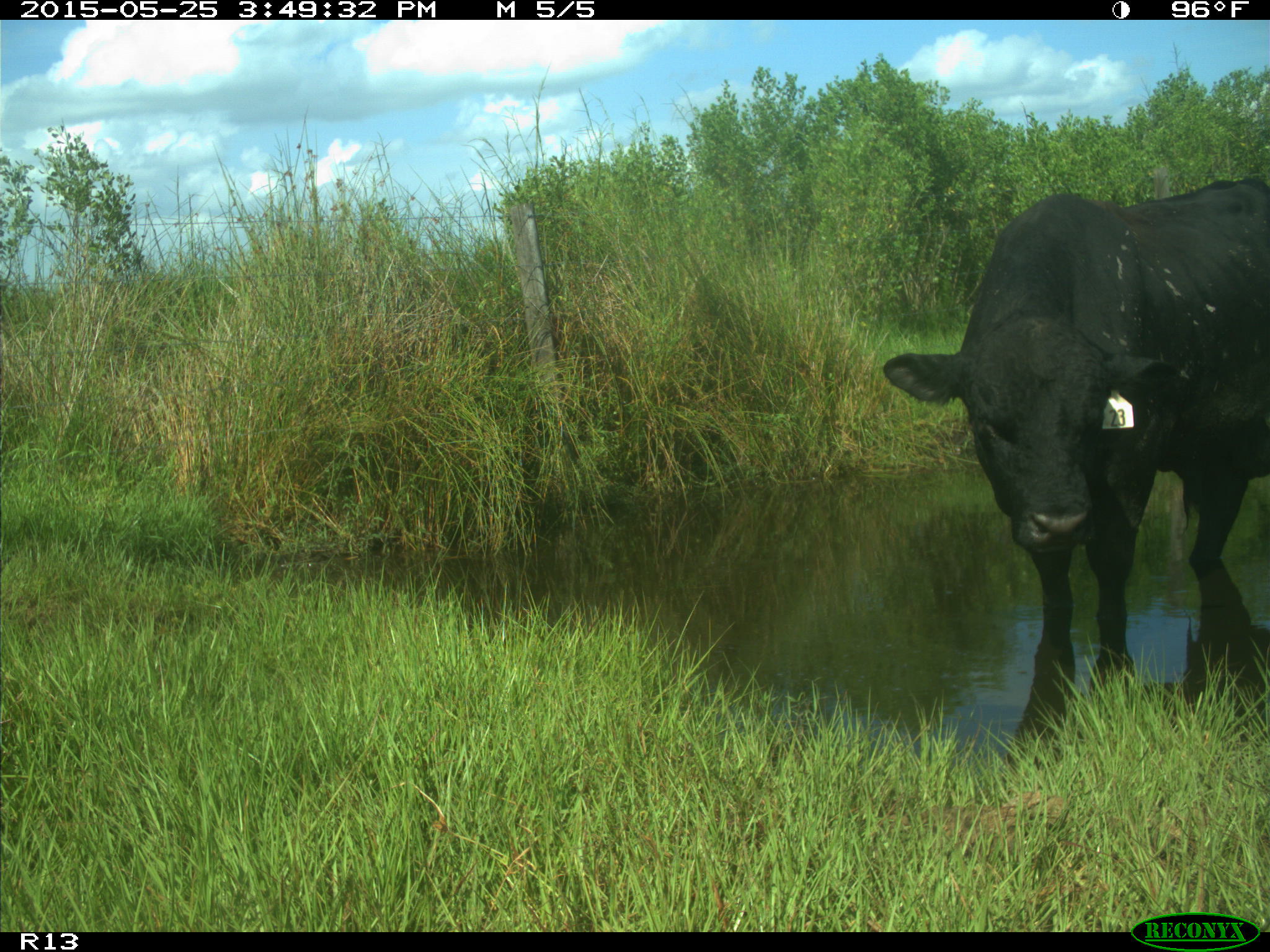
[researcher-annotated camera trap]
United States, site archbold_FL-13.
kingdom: Animalia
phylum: Chordata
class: Mammalia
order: Artiodactyla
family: Bovidae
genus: Bos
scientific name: Bos taurus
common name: domestic cow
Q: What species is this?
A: Bos taurus (domestic cow).